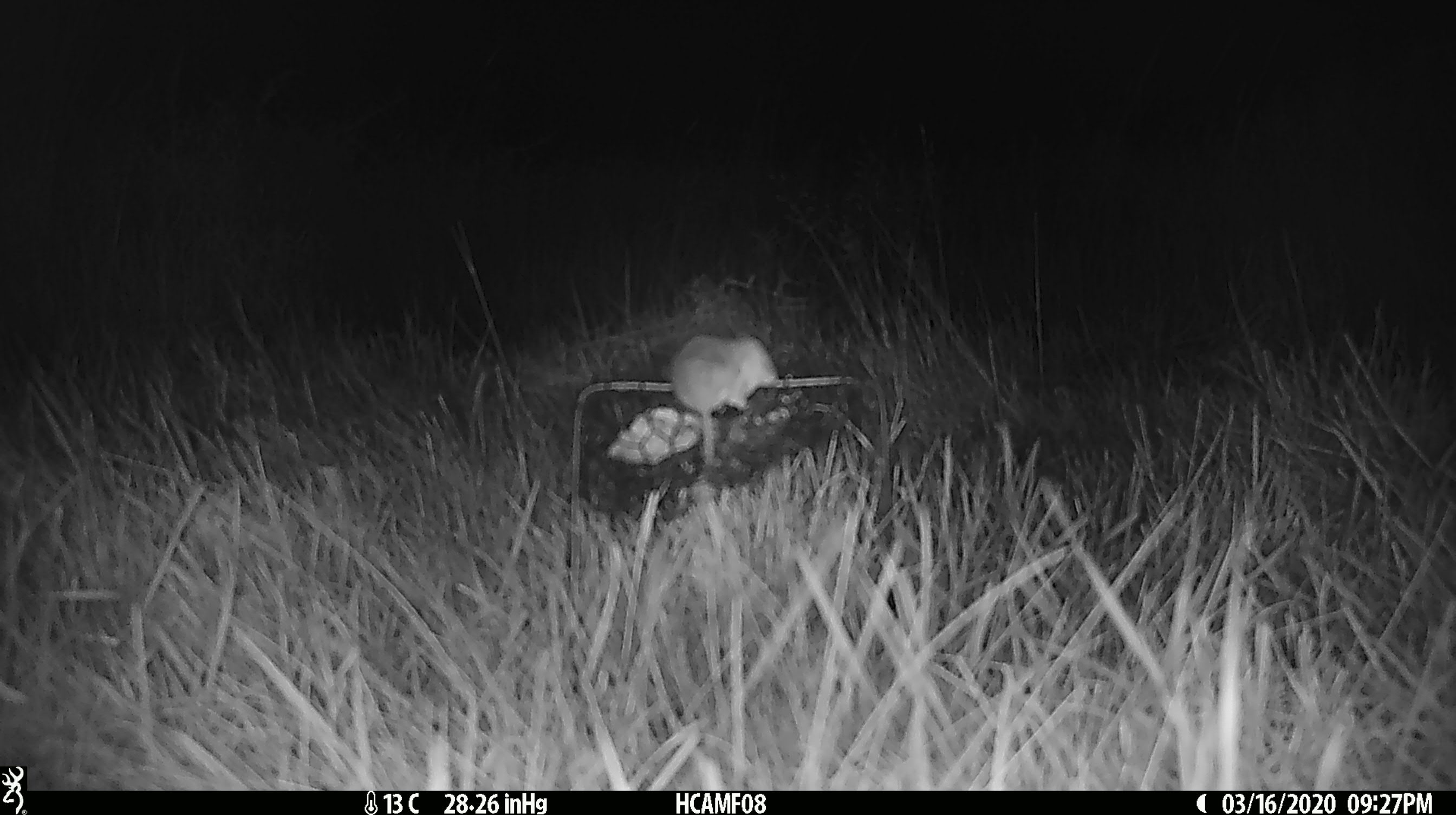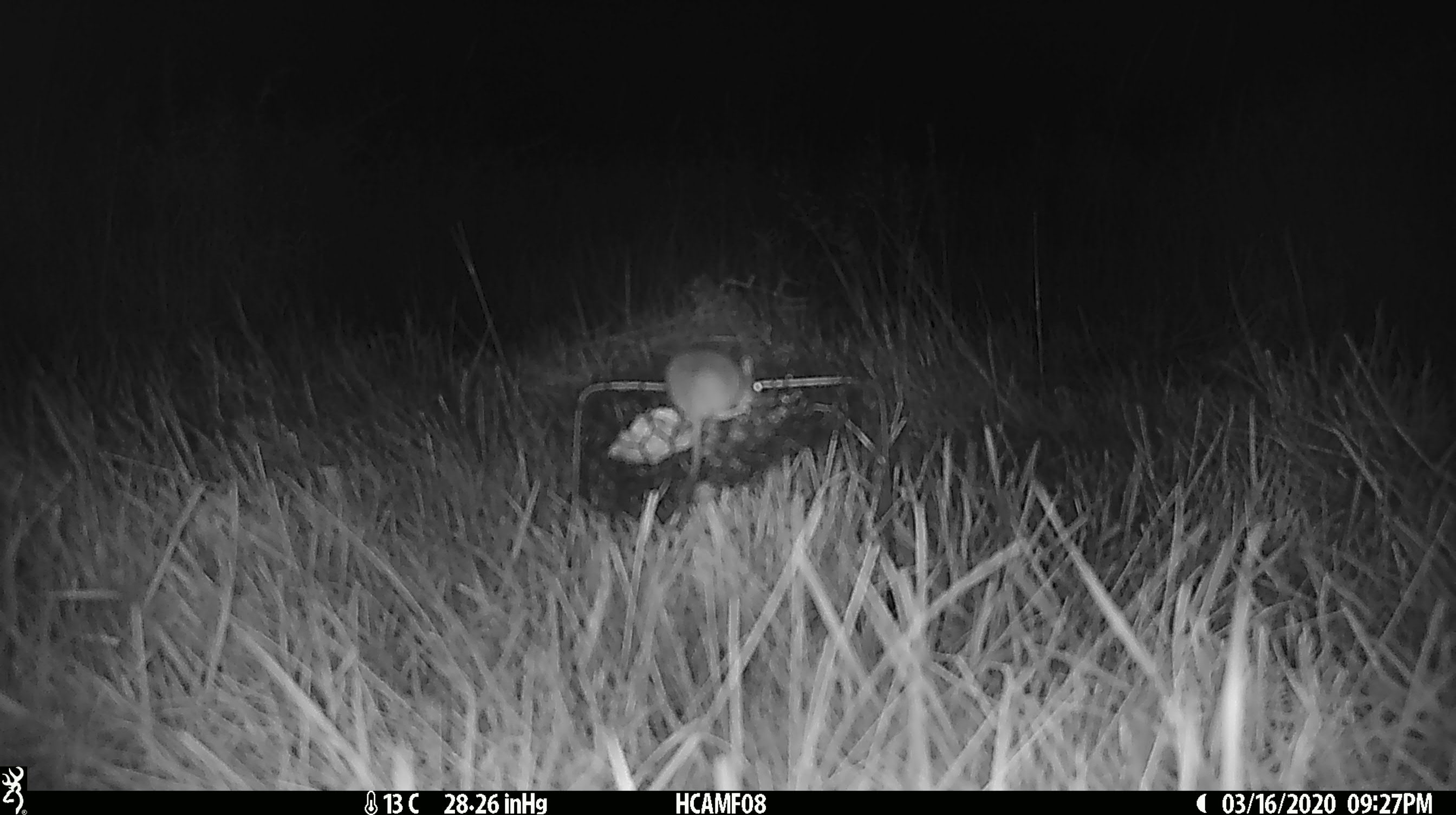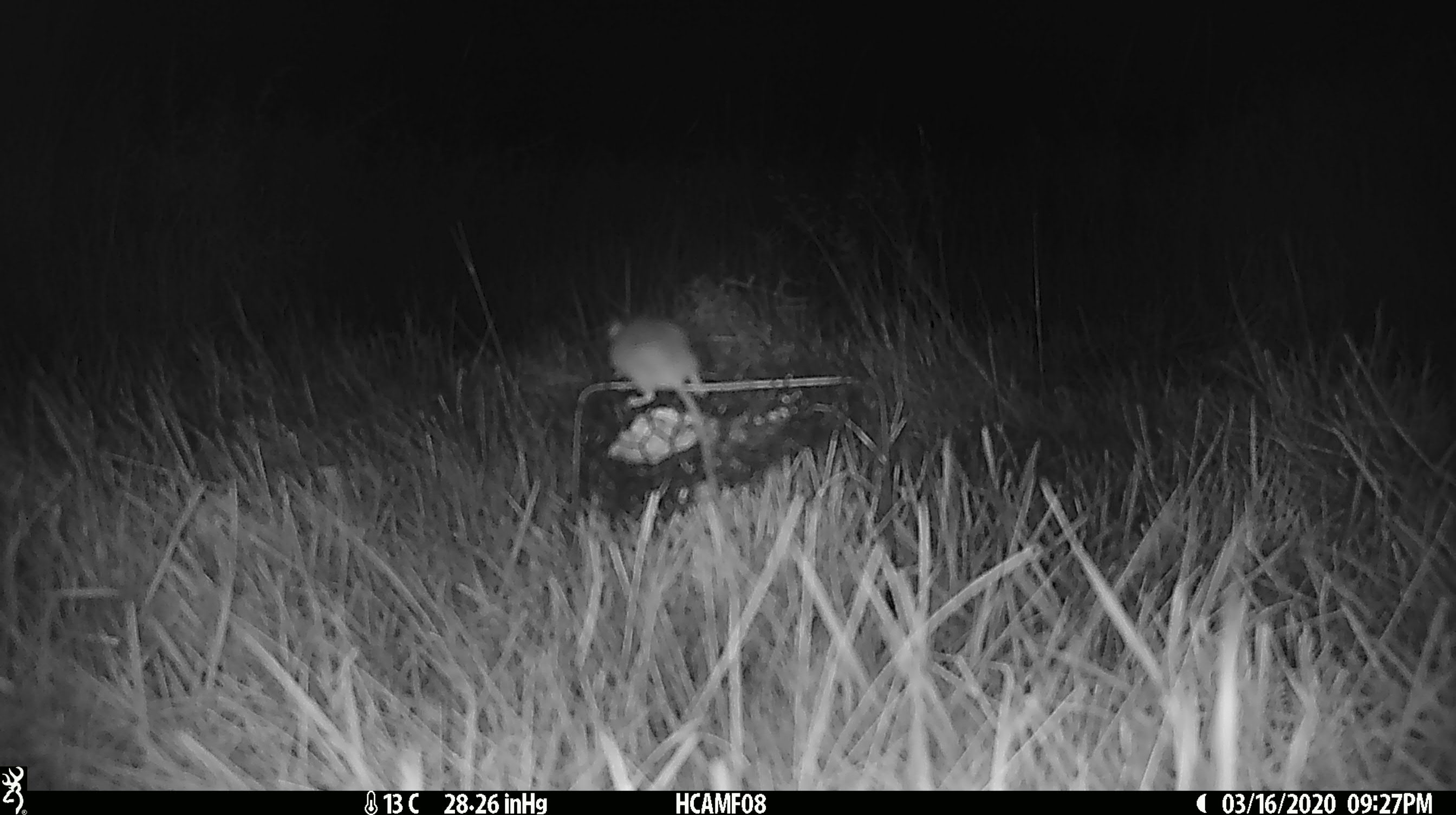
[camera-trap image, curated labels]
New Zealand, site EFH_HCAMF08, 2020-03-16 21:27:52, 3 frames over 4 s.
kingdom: Animalia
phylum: Chordata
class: Mammalia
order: Rodentia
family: Muridae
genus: Mus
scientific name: Mus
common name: mouse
Mouse (Mus).